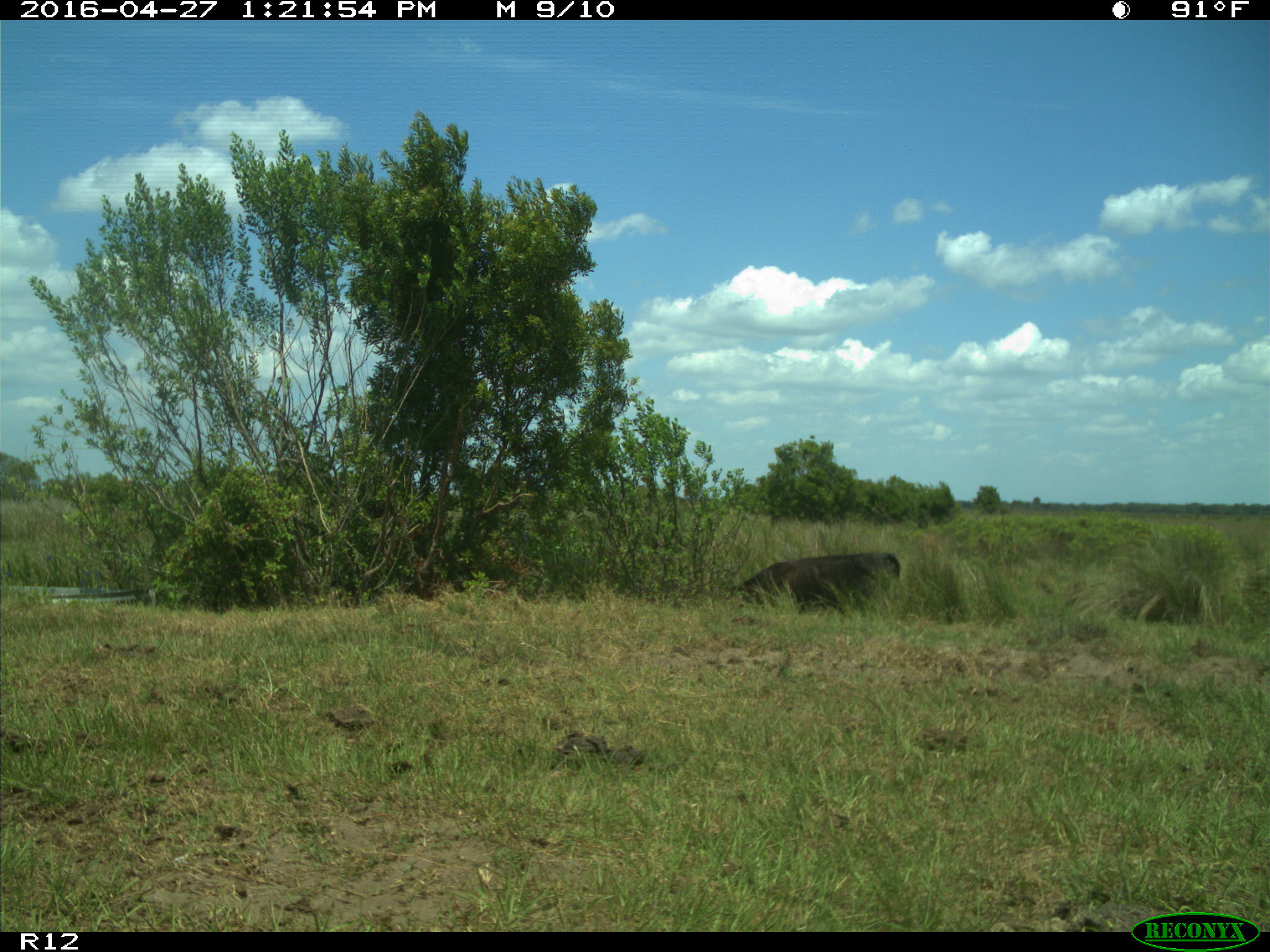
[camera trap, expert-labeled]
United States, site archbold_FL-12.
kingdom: Animalia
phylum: Chordata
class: Mammalia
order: Artiodactyla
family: Bovidae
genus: Bos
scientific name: Bos taurus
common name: domestic cow